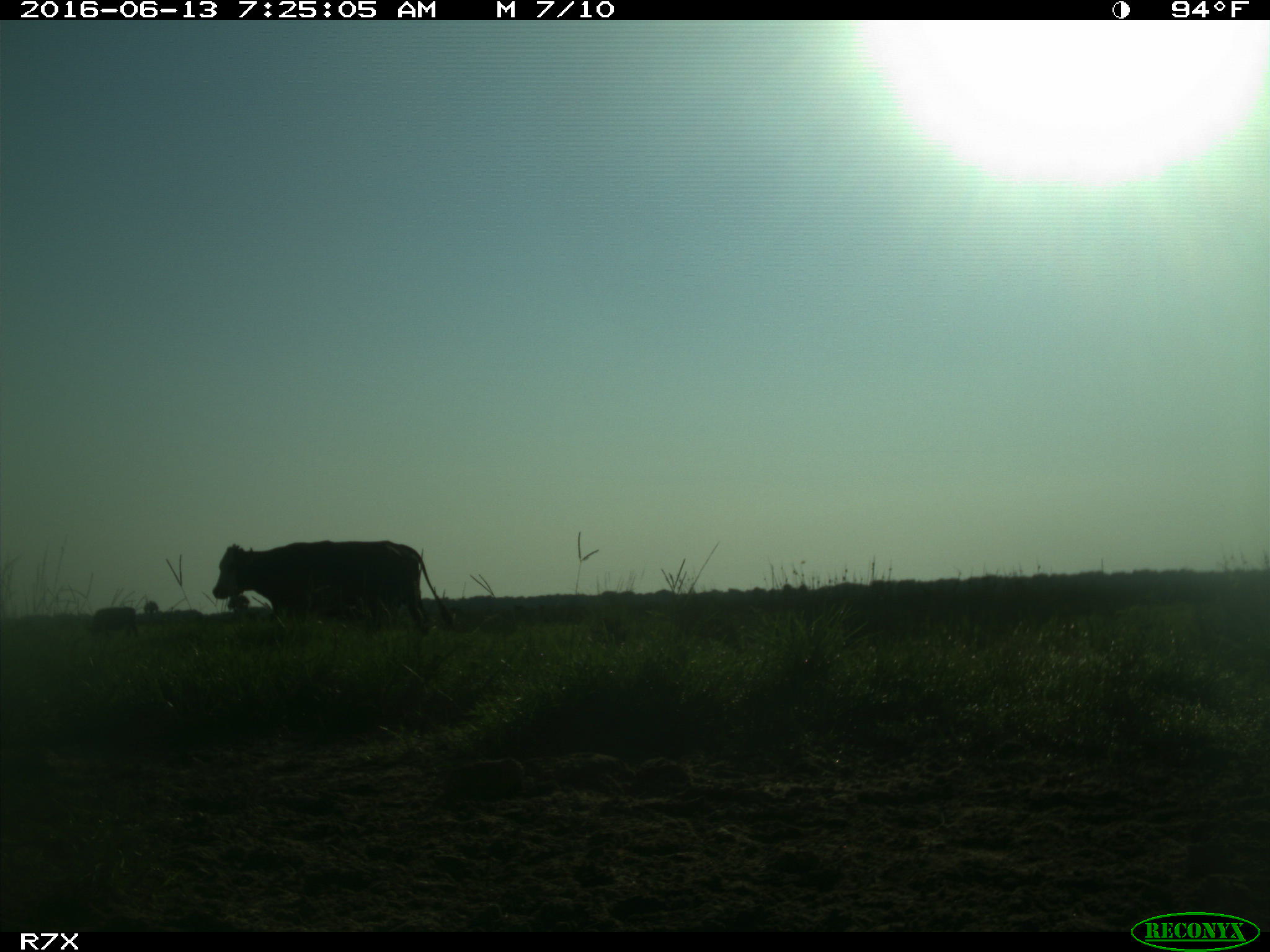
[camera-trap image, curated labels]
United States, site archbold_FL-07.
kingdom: Animalia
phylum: Chordata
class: Mammalia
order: Artiodactyla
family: Bovidae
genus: Bos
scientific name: Bos taurus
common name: domestic cow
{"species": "Bos taurus (domestic cow)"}